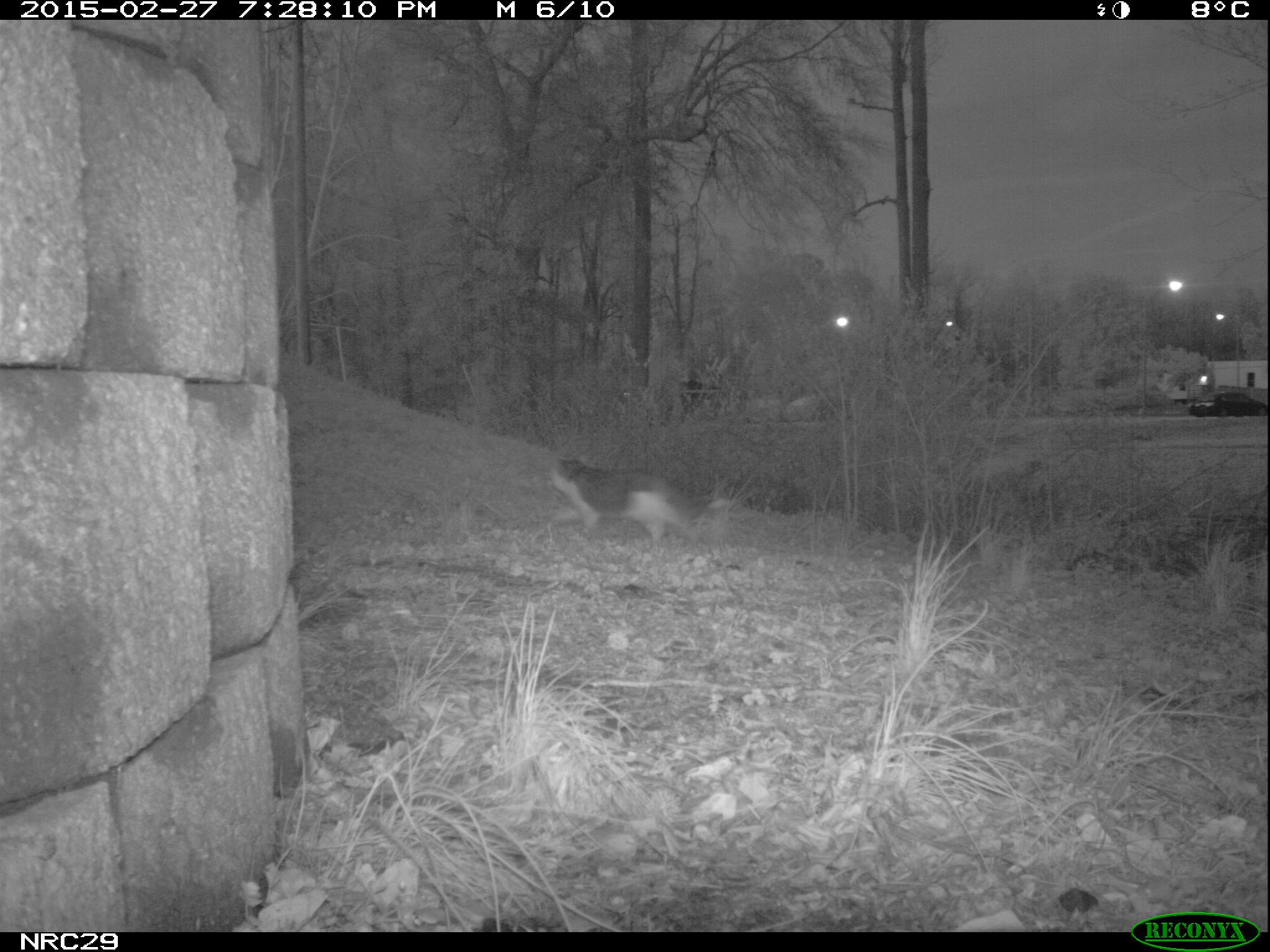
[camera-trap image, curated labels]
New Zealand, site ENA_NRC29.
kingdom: Animalia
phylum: Chordata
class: Mammalia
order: Carnivora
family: Felidae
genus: Felis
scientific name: Felis catus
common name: domestic cat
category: cat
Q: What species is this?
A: Cat (domestic cat) (Felis catus).